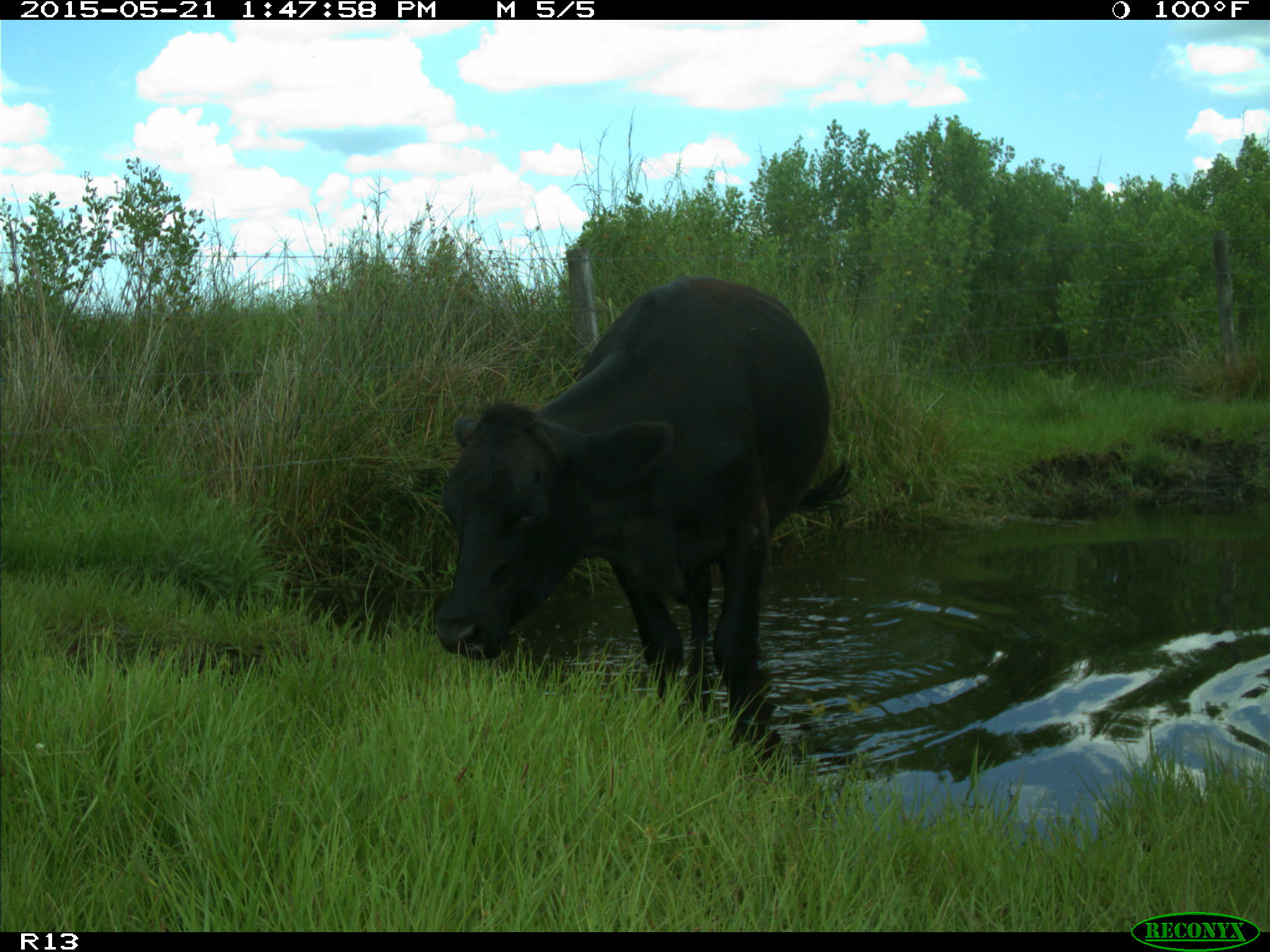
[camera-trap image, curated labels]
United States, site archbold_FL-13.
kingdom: Animalia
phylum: Chordata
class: Mammalia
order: Artiodactyla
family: Bovidae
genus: Bos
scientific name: Bos taurus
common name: domestic cow